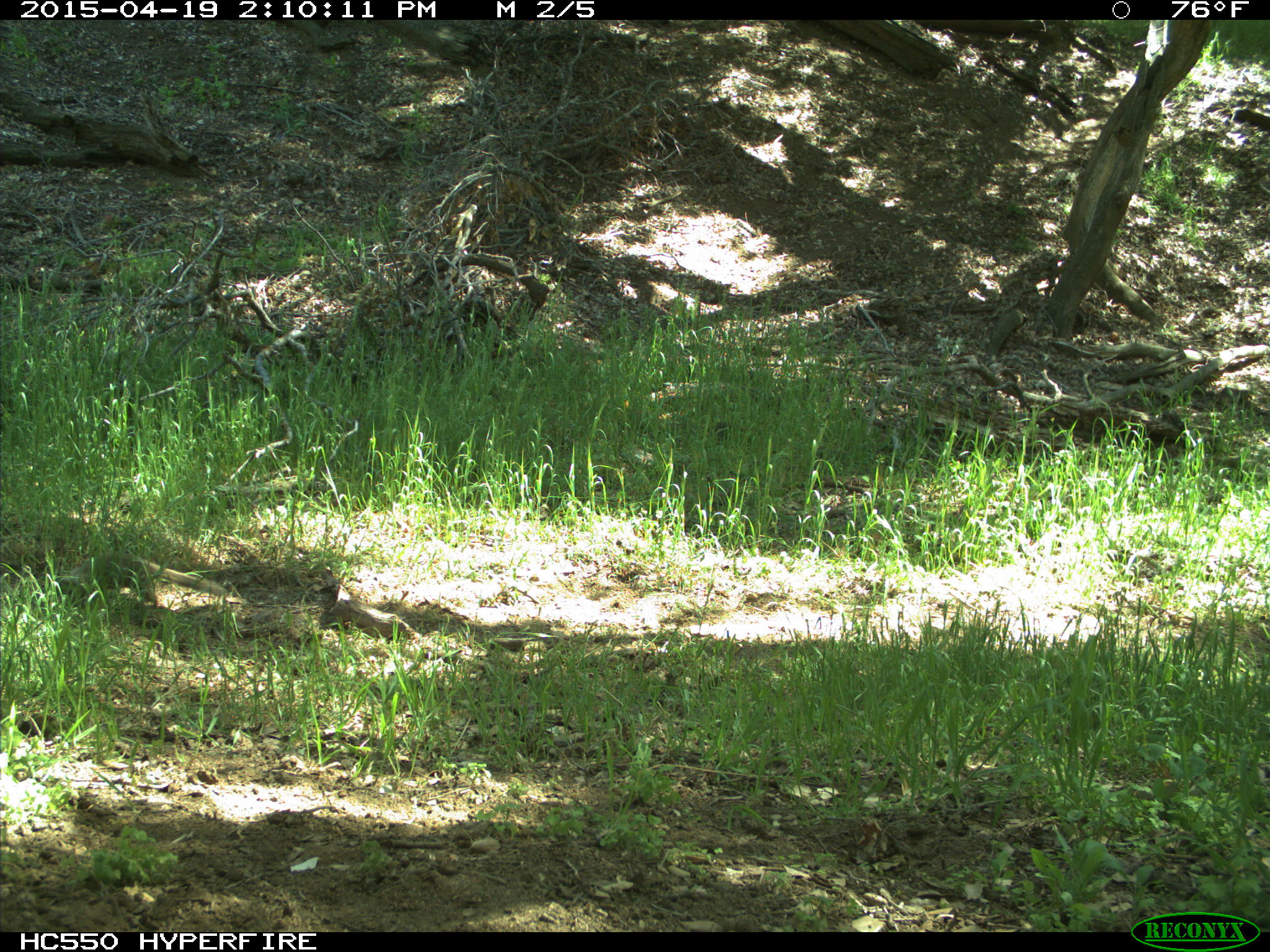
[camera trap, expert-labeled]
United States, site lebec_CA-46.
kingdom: Animalia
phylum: Chordata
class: Mammalia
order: Rodentia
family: Sciuridae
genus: Otospermophilus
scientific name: Otospermophilus beecheyi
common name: california ground squirrel